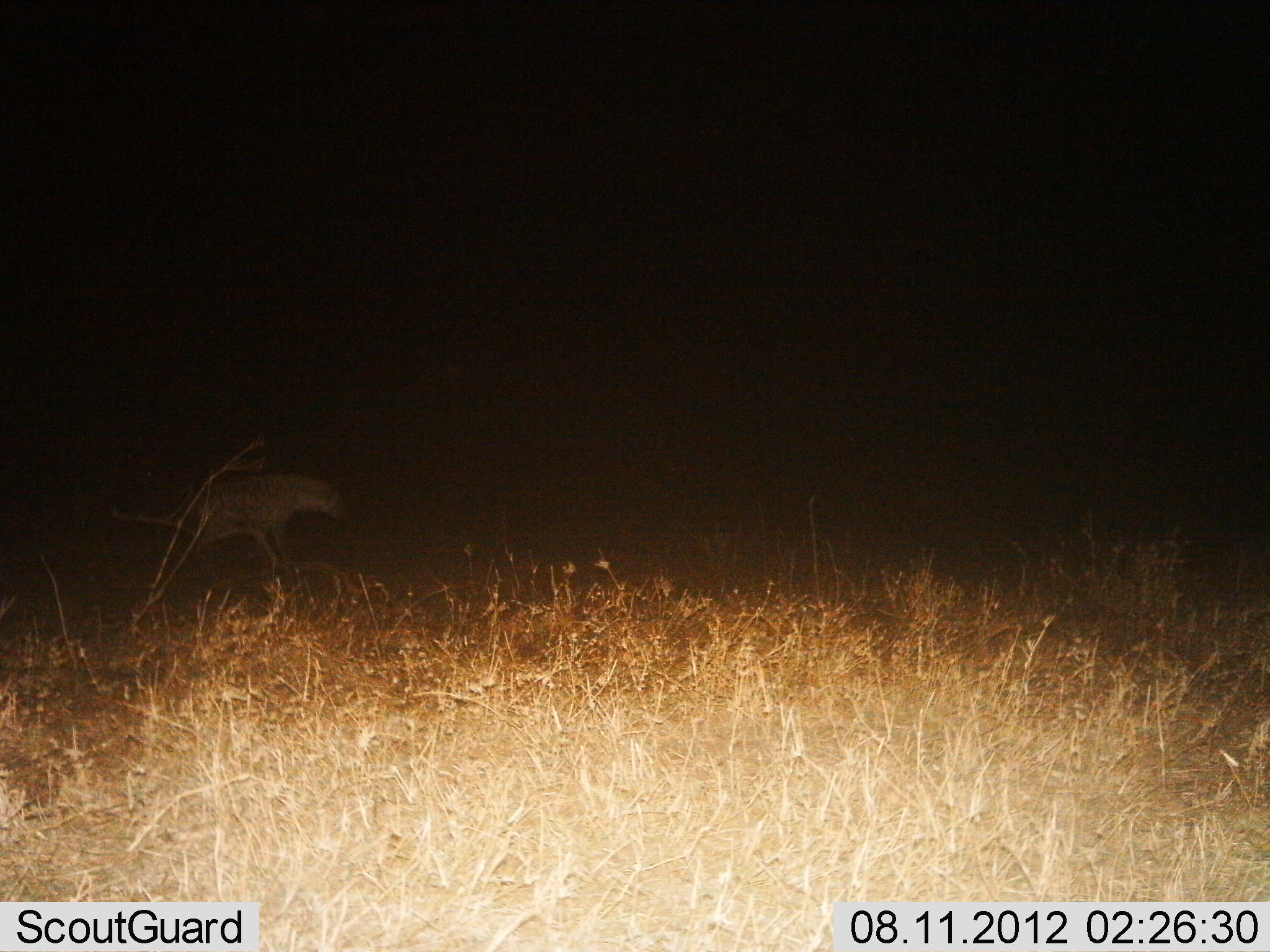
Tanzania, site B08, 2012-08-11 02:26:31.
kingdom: Animalia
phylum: Chordata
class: Mammalia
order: Carnivora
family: Hyaenidae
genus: Crocuta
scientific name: Crocuta crocuta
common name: spotted hyena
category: hyenaspotted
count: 1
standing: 30%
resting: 0%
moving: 70%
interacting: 0%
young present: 0%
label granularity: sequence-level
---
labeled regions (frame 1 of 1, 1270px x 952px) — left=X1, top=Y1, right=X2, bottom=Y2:
animal: left=191, top=473, right=348, bottom=572